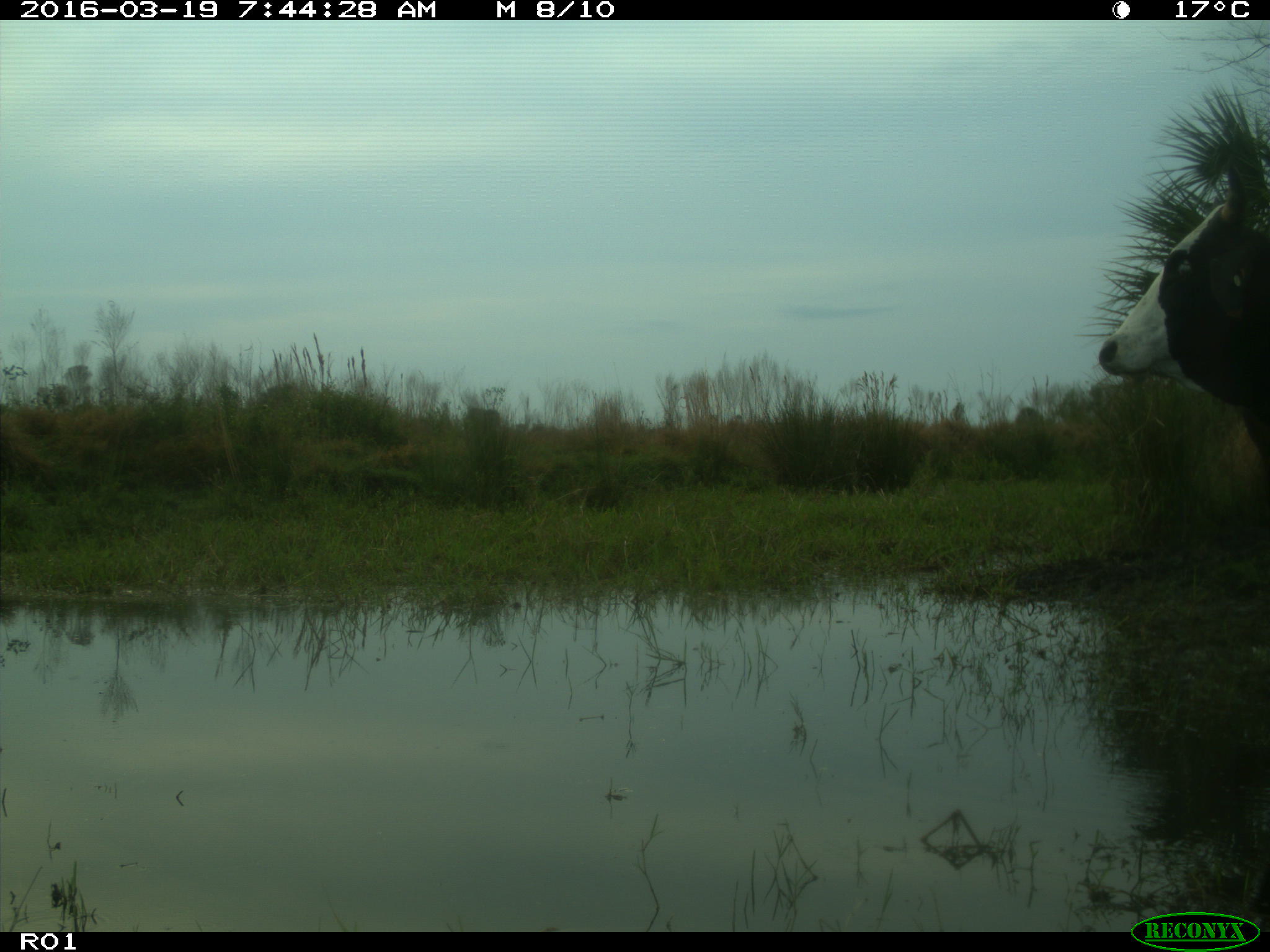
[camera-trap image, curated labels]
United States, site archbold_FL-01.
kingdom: Animalia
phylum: Chordata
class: Mammalia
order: Artiodactyla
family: Bovidae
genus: Bos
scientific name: Bos taurus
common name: domestic cow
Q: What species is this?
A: Bos taurus (domestic cow).